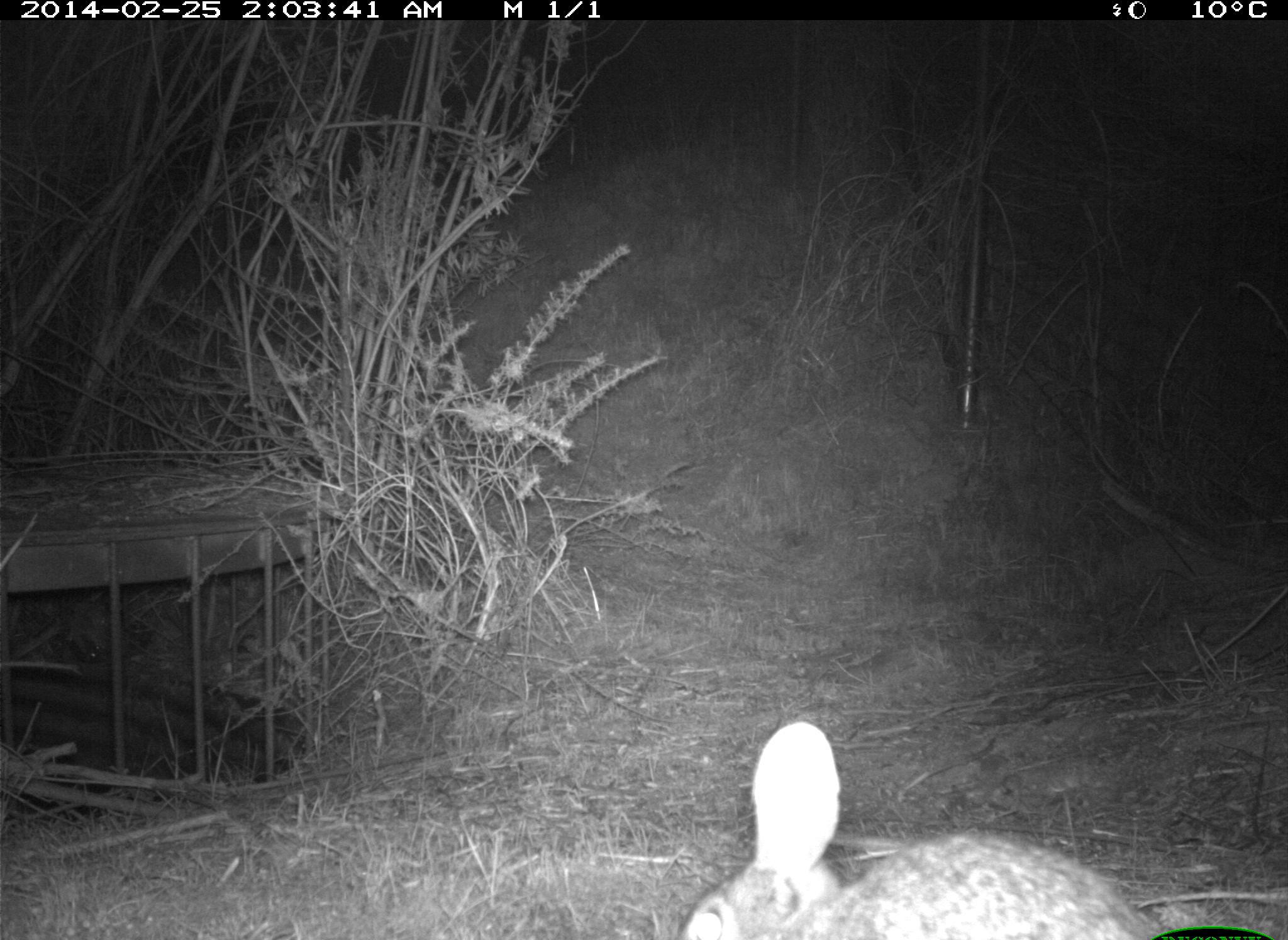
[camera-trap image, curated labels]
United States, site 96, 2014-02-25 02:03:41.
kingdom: Animalia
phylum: Chordata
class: Mammalia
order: Lagomorpha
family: Leporidae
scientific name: Leporidae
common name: rabbits and hares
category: rabbit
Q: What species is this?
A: Rabbit (rabbits and hares) (Leporidae).